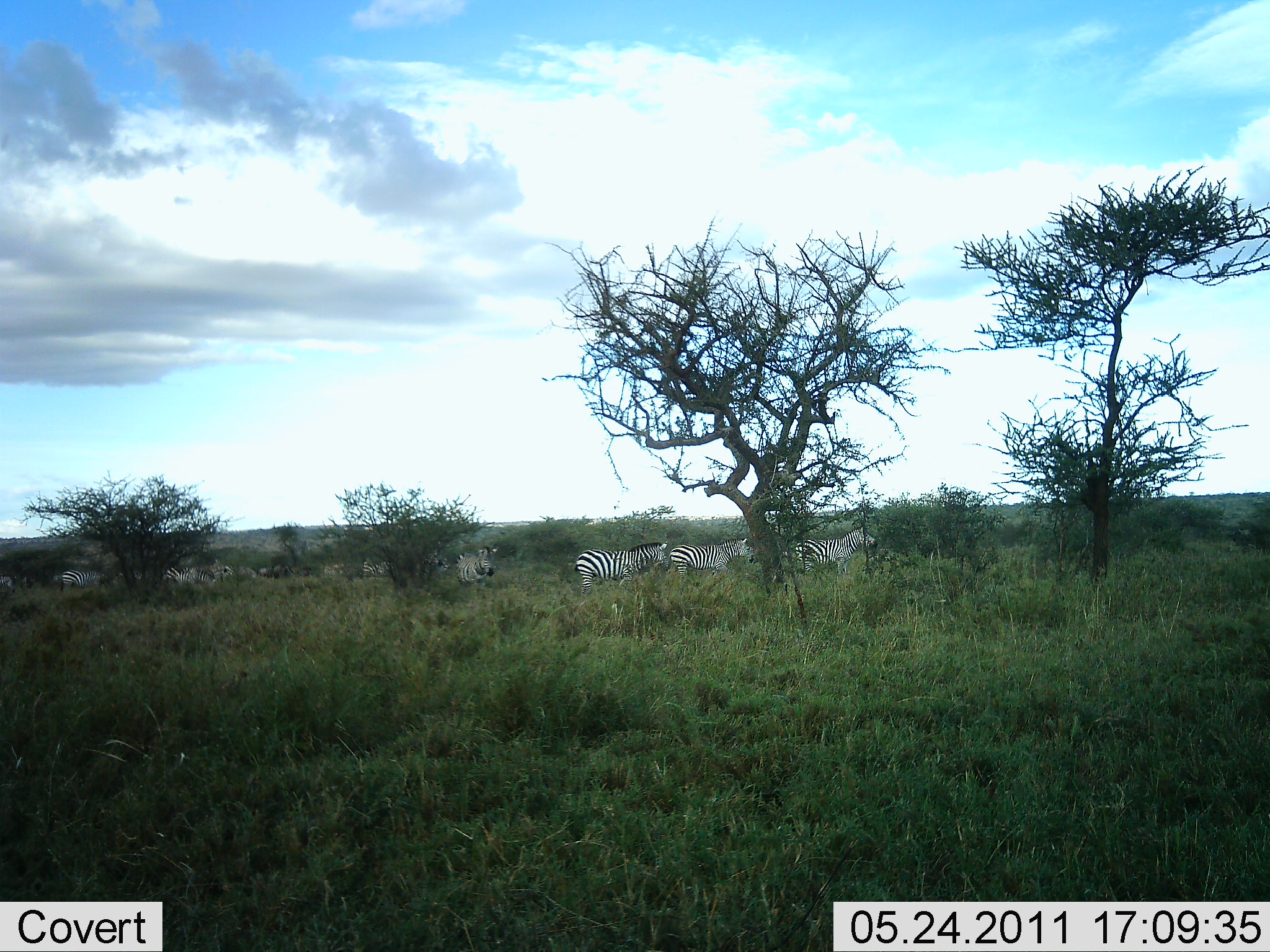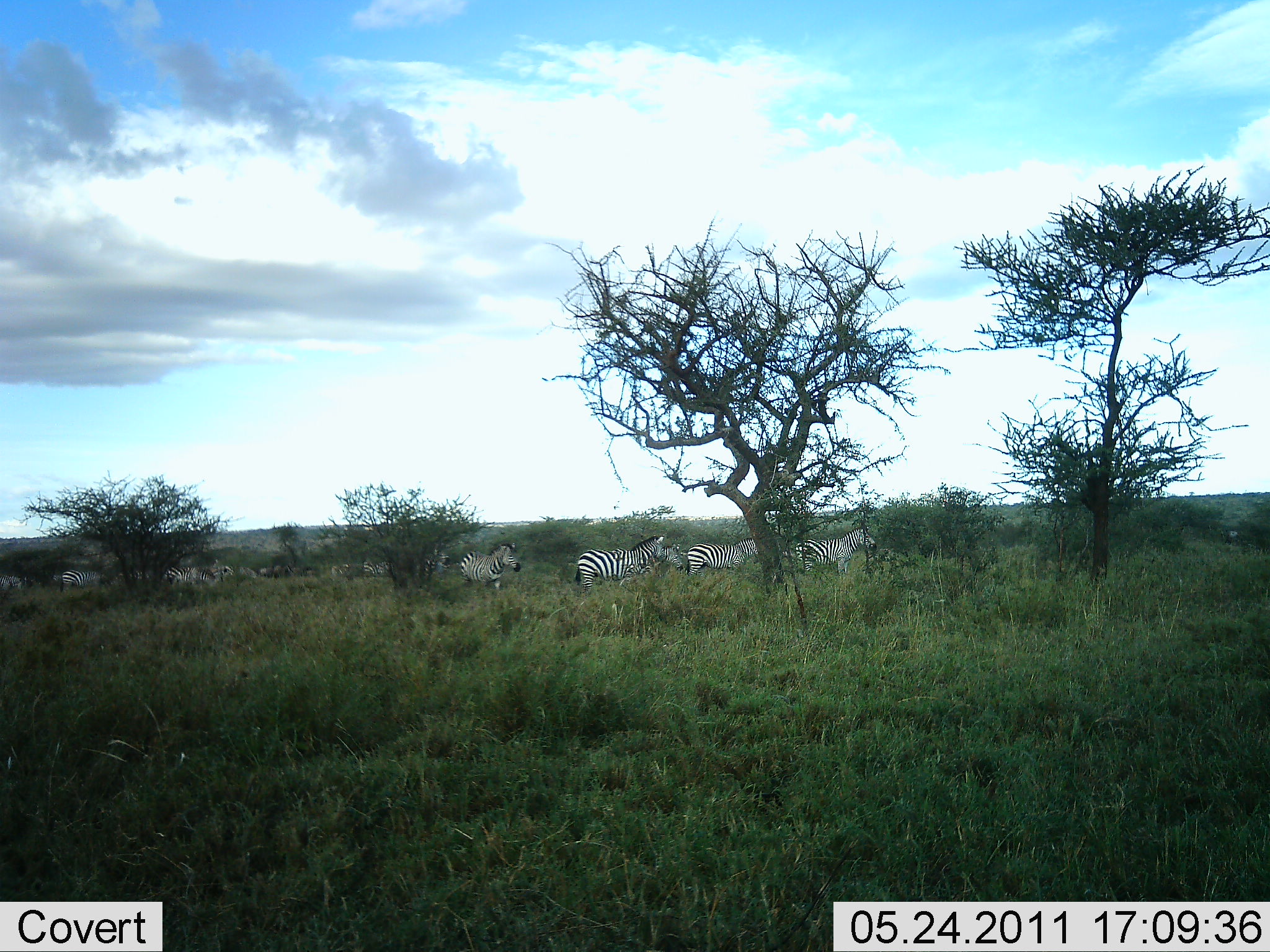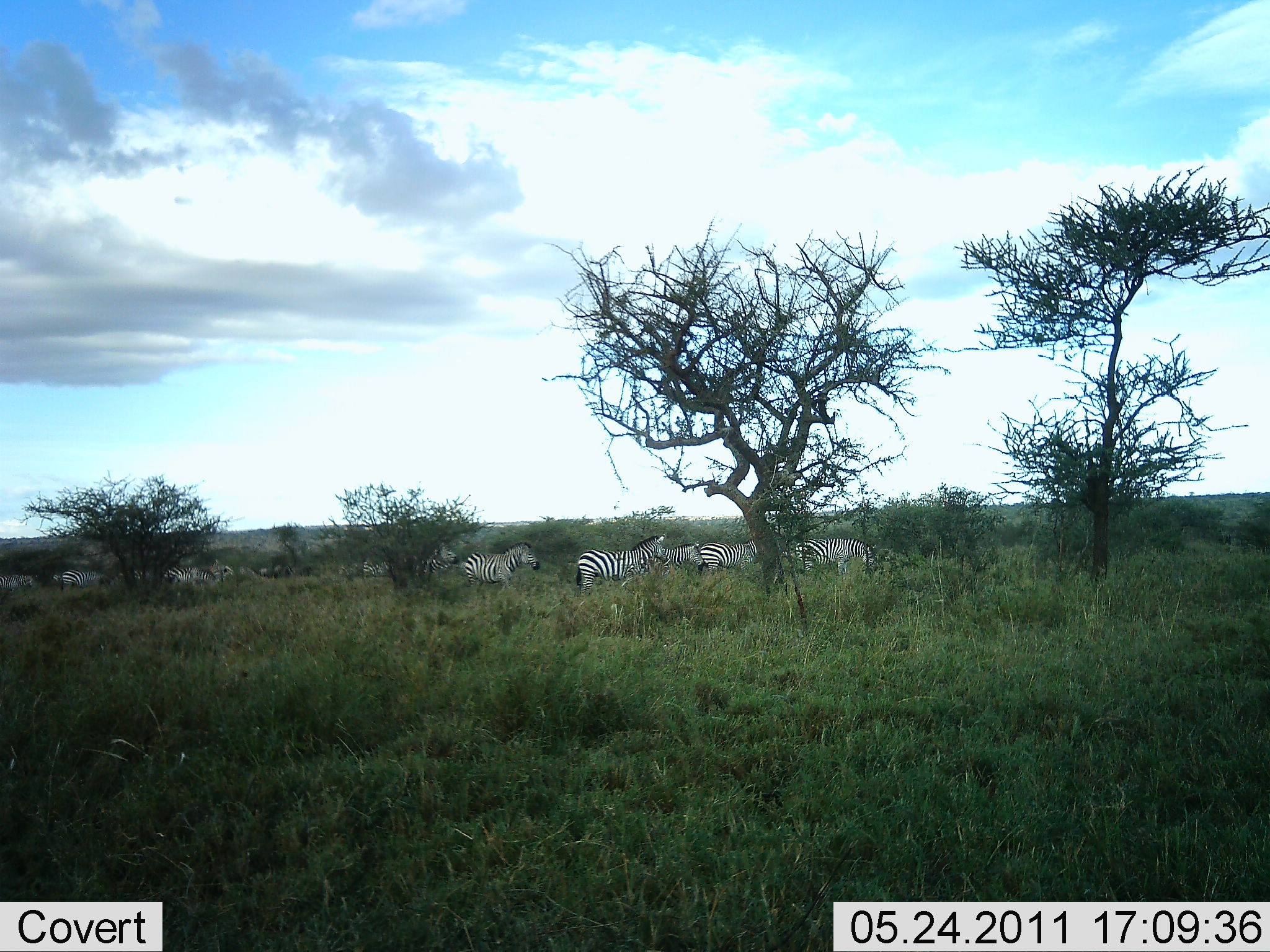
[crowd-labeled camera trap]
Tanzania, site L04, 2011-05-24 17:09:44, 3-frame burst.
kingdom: Animalia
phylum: Chordata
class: Mammalia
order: Perissodactyla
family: Equidae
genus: Equus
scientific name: Equus quagga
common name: plains zebra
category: zebra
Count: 11-50.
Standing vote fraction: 40%.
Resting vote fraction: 0%.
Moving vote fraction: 80%.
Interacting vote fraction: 0%.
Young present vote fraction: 0%.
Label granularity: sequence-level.